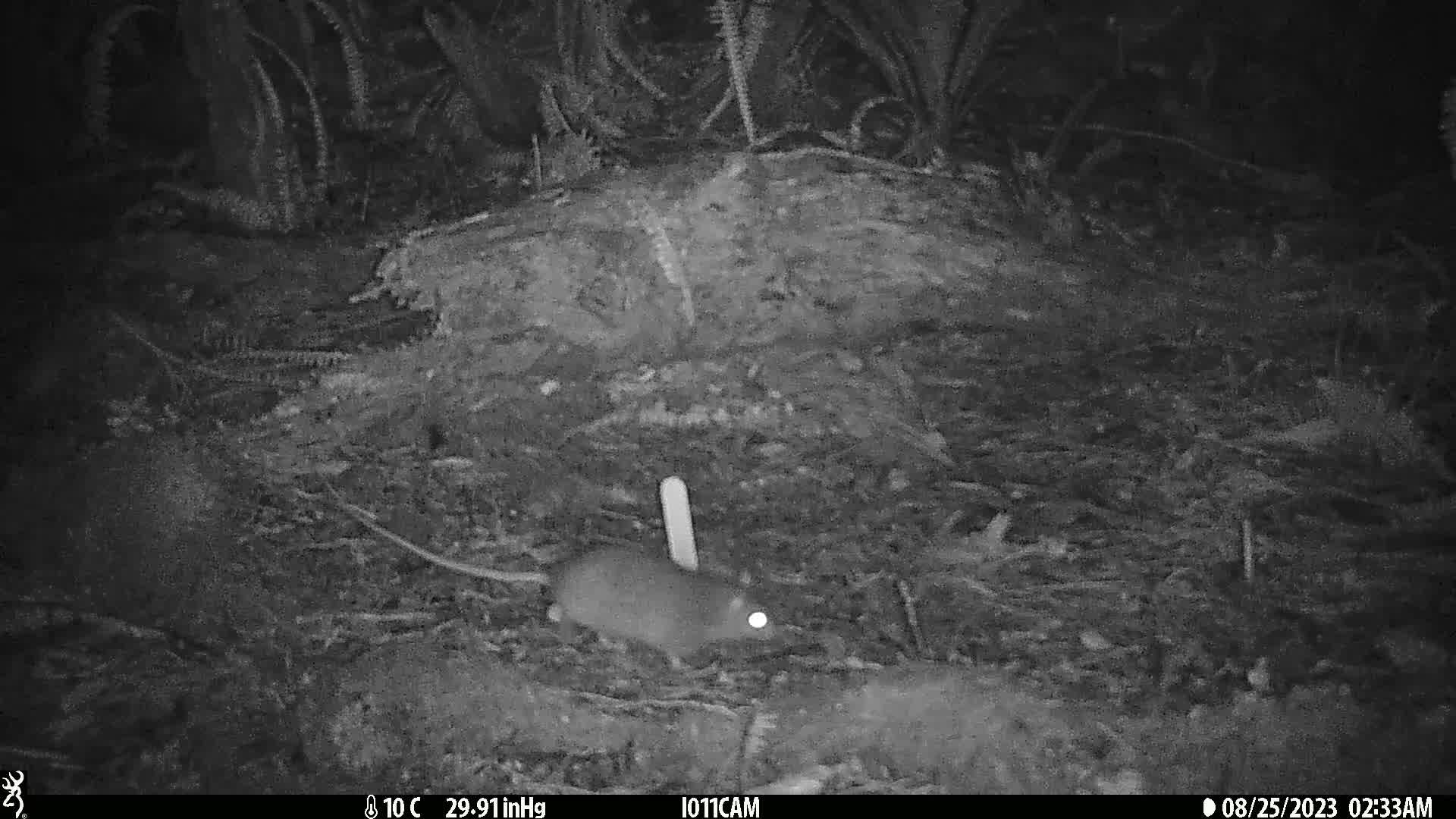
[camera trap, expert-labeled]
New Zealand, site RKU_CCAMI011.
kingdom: Animalia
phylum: Chordata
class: Mammalia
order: Rodentia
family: Muridae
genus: Rattus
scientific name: Rattus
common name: rat